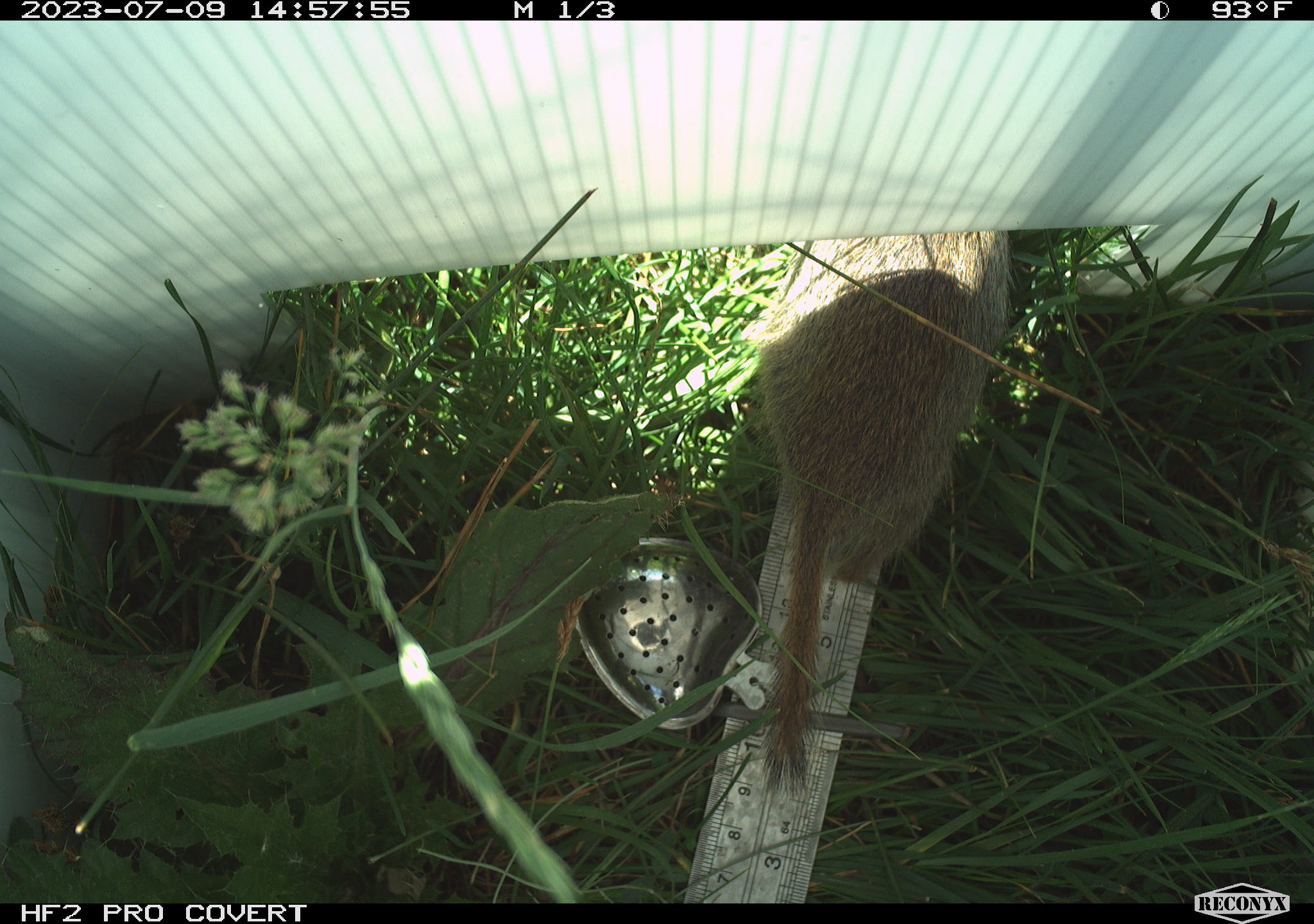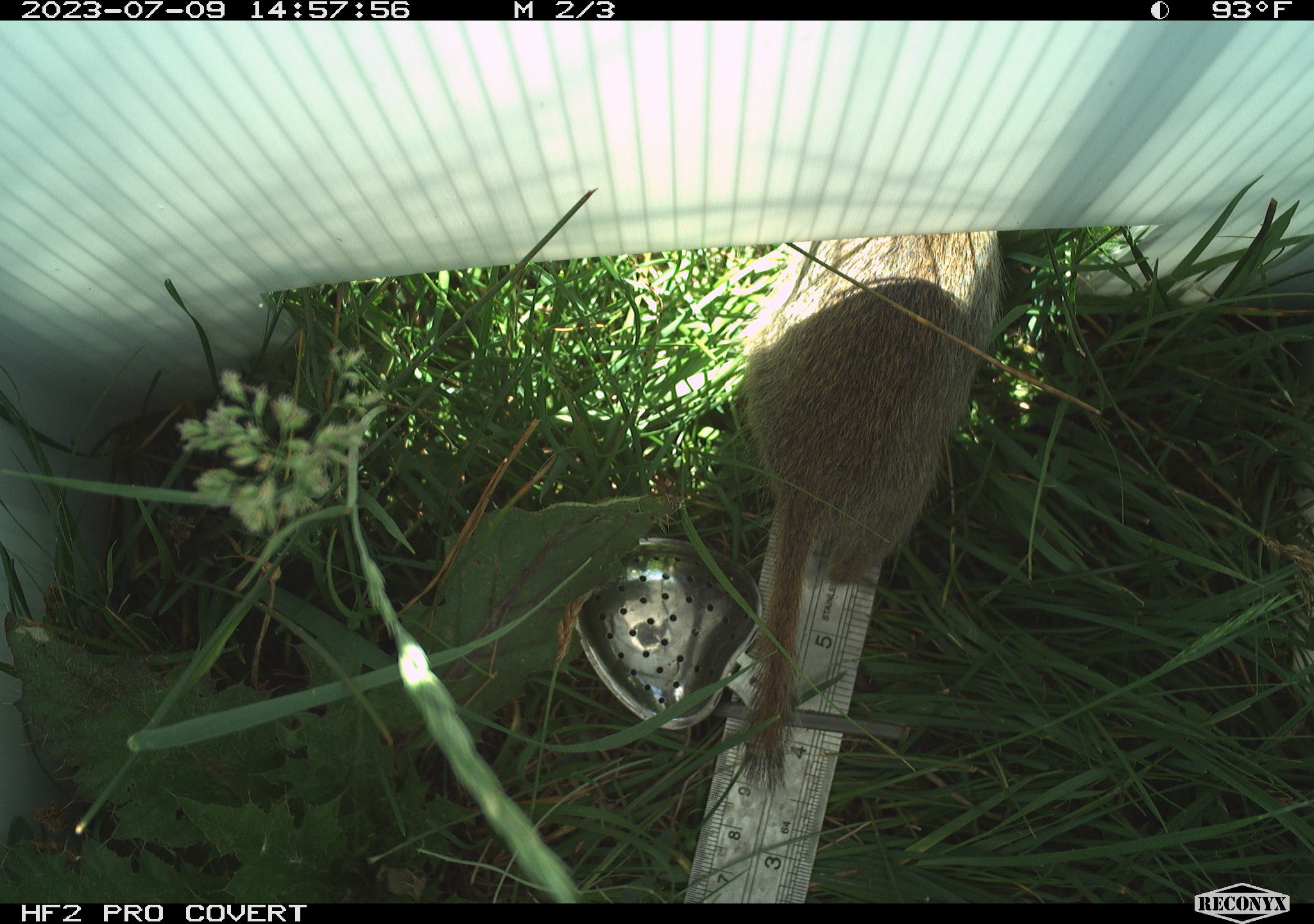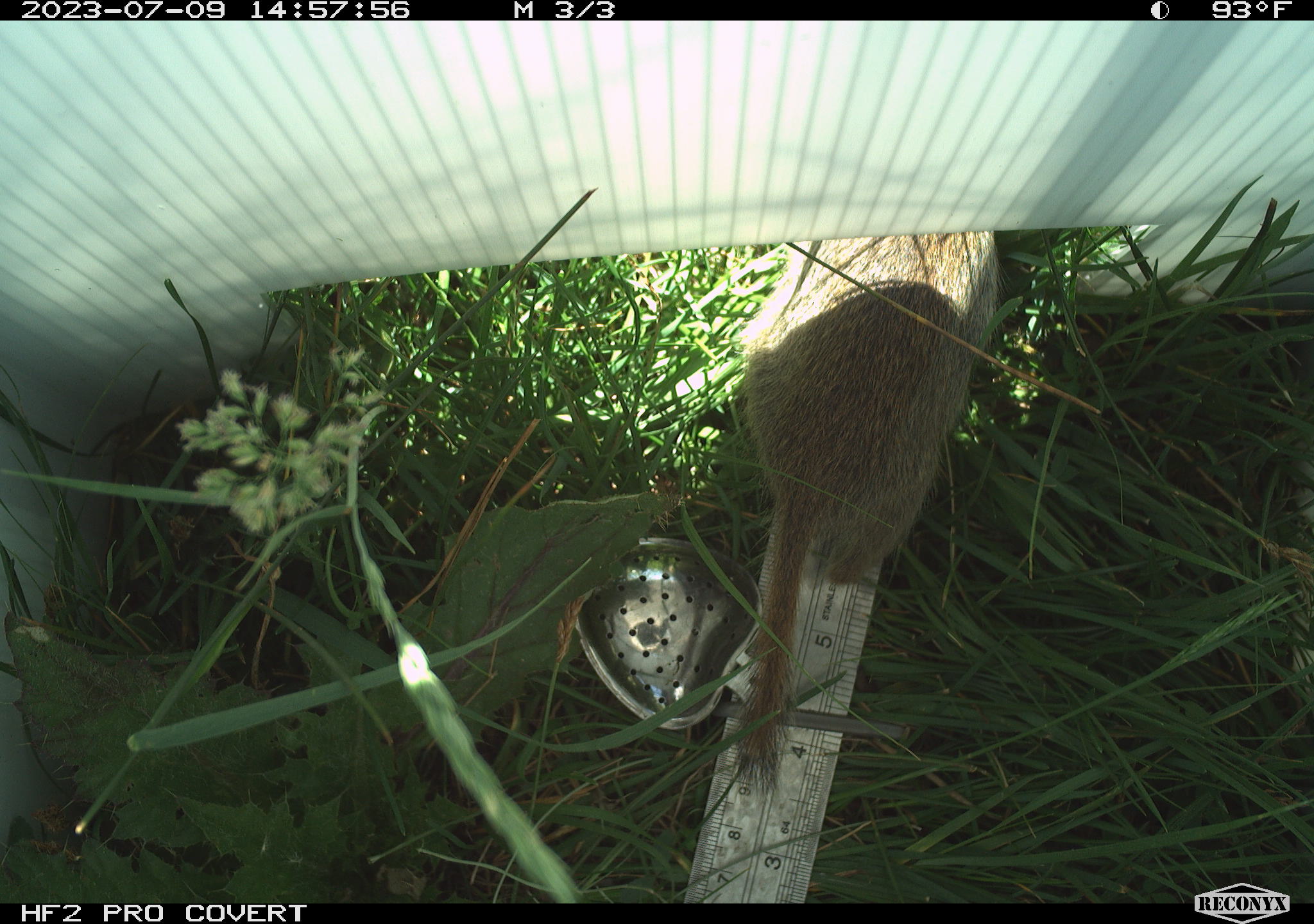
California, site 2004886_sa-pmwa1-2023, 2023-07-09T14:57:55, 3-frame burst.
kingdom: Animalia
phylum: Chordata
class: Mammalia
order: Rodentia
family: Sciuridae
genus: Urocitellus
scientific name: Urocitellus beldingi beldingi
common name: belding's ground squirrel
Belding's ground squirrel (Urocitellus beldingi beldingi).